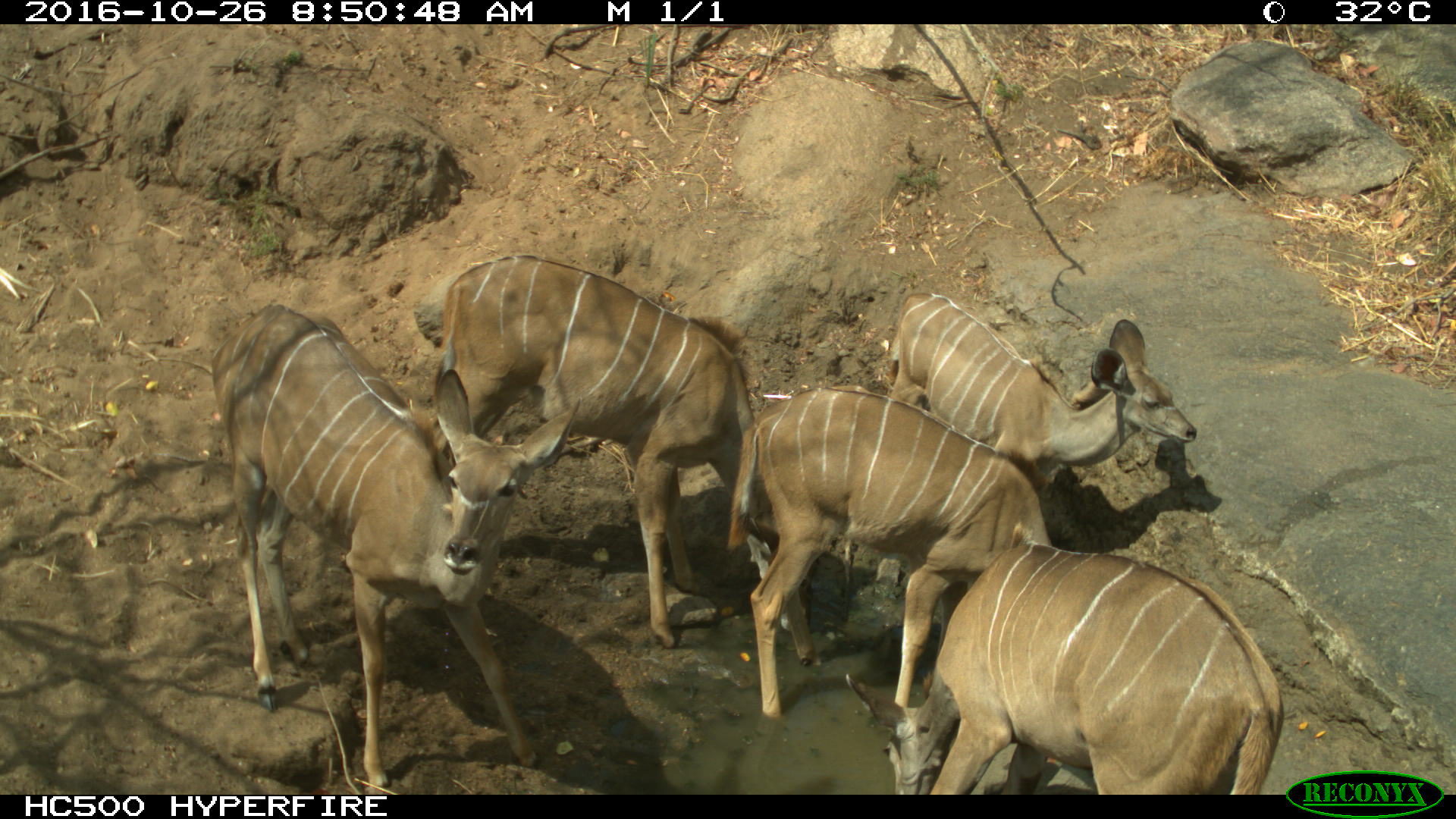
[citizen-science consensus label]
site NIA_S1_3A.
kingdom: Animalia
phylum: Chordata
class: Mammalia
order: Artiodactyla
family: Bovidae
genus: Tragelaphus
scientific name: Tragelaphus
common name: kudu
Kudu (Tragelaphus), count 5. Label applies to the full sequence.